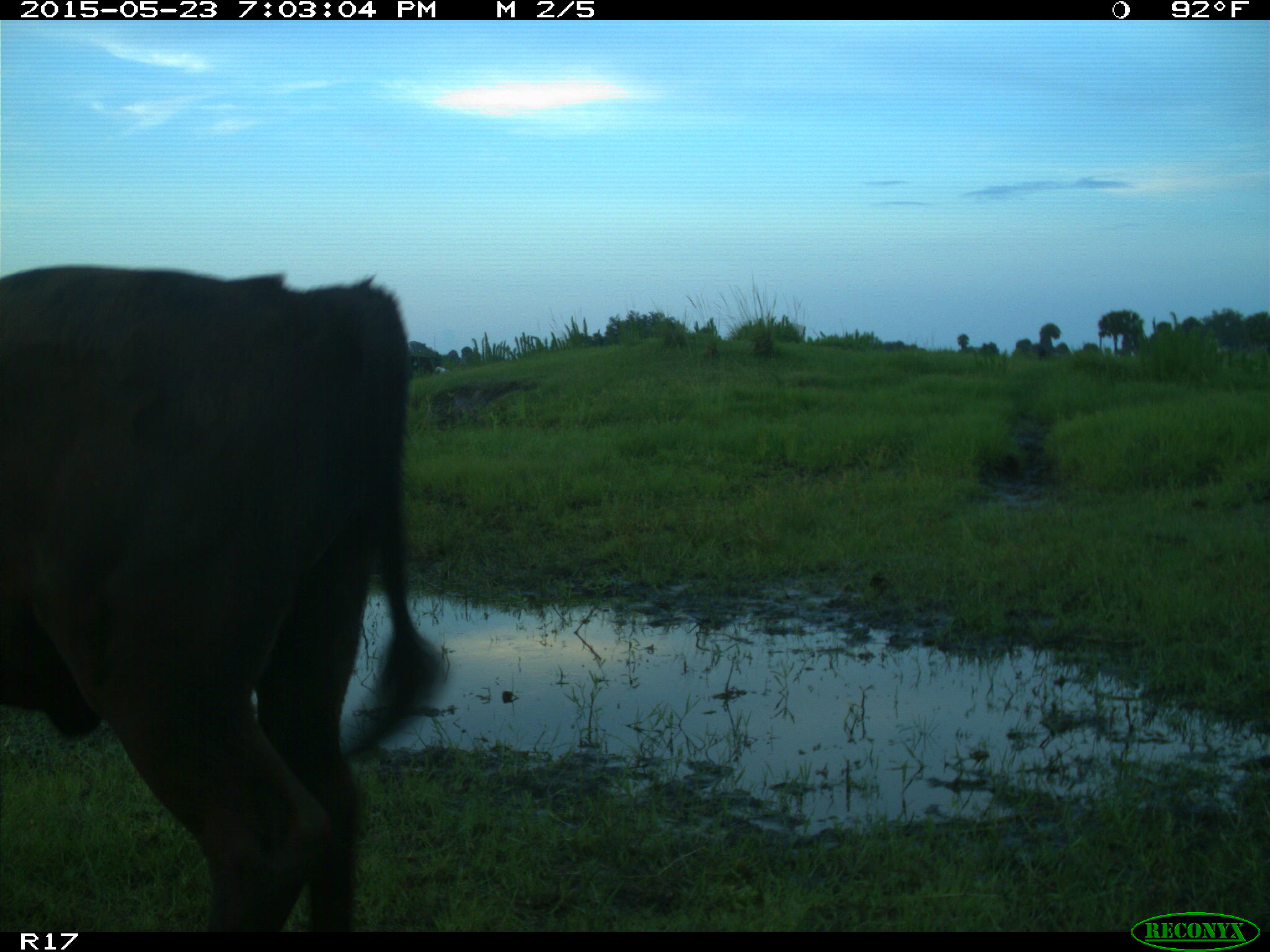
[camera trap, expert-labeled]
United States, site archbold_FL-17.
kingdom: Animalia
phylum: Chordata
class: Mammalia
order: Artiodactyla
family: Bovidae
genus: Bos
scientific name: Bos taurus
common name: domestic cow